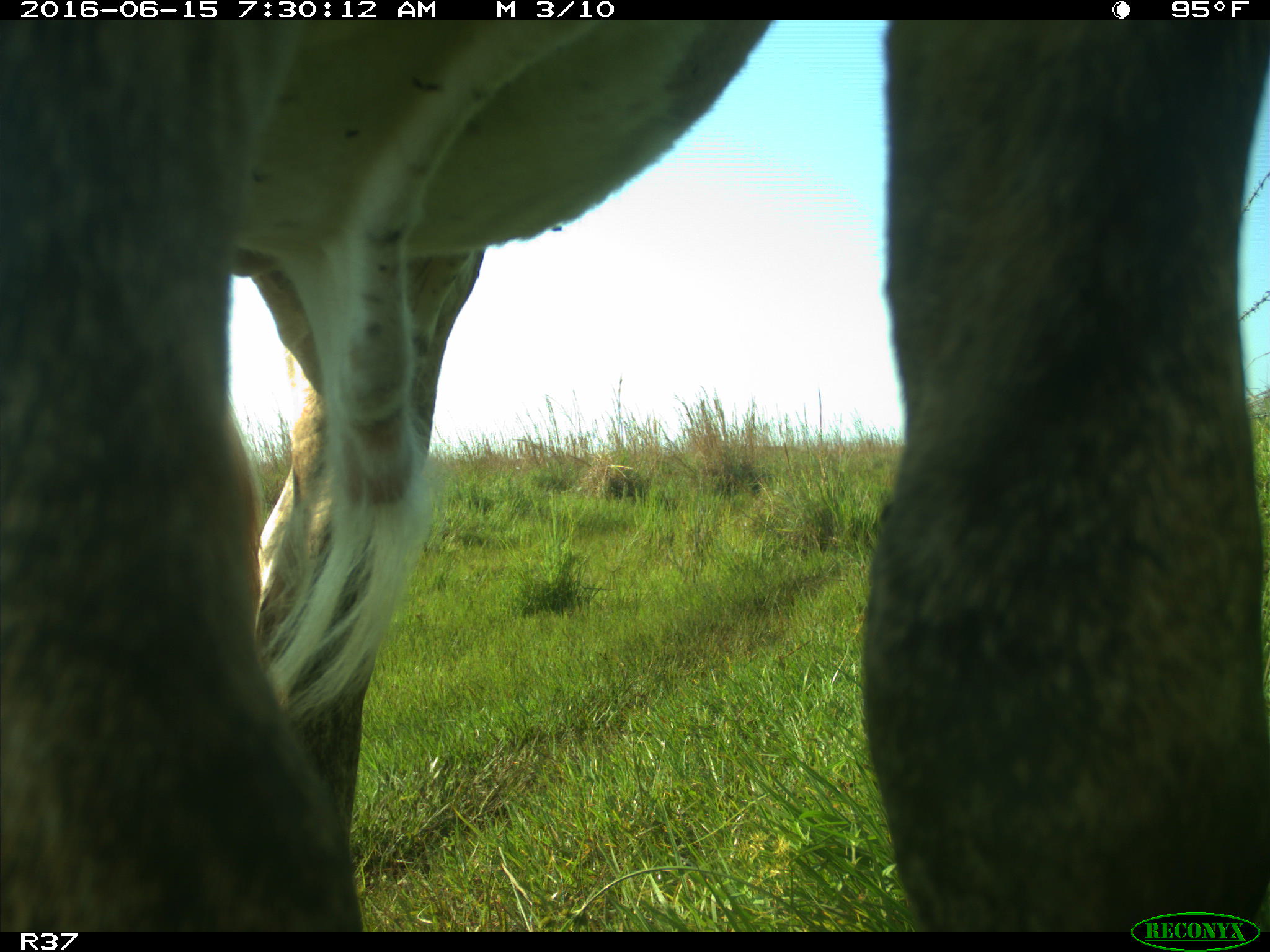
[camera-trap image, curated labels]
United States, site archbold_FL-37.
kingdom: Animalia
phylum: Chordata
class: Mammalia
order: Artiodactyla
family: Bovidae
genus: Bos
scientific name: Bos taurus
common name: domestic cow